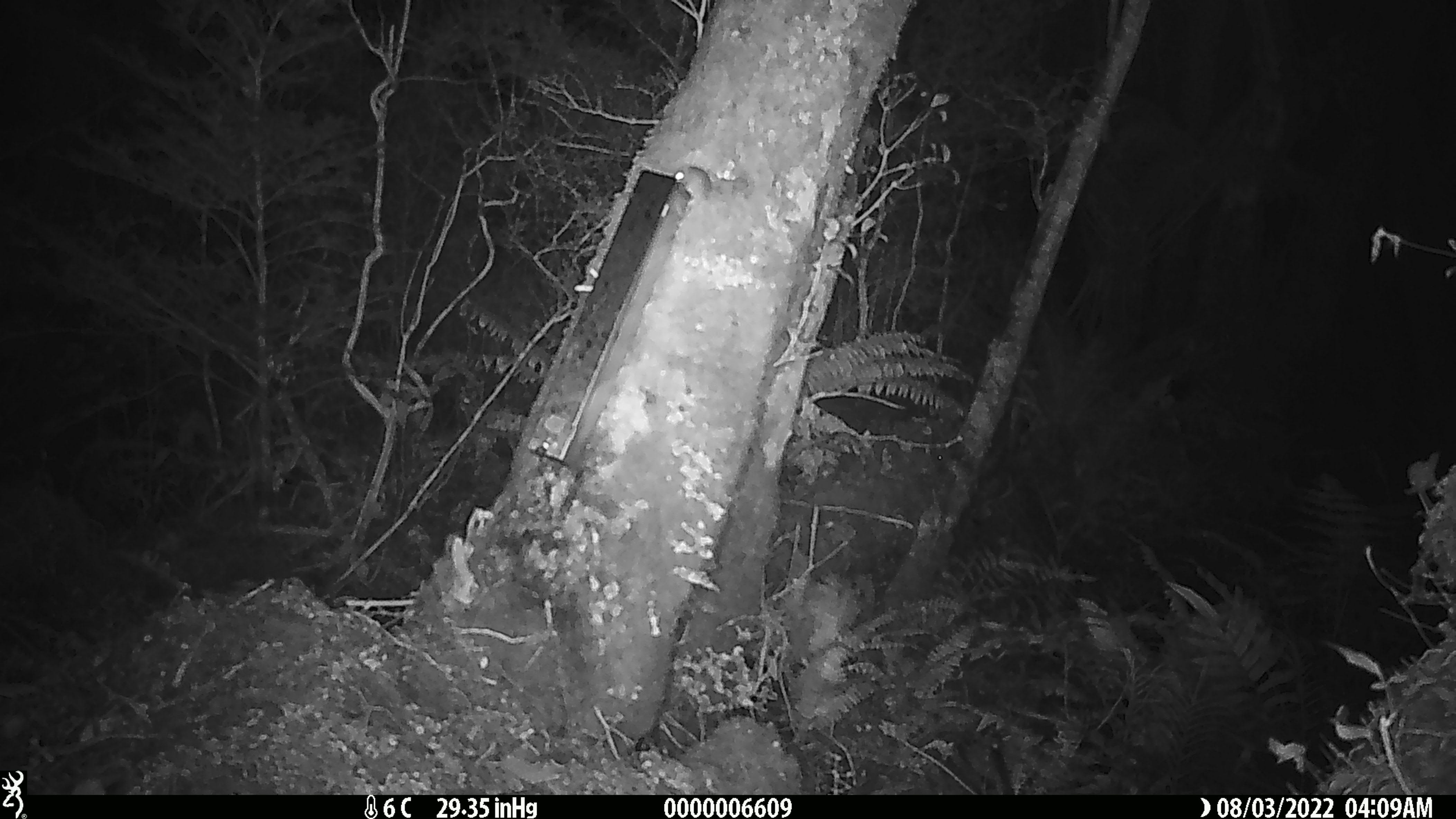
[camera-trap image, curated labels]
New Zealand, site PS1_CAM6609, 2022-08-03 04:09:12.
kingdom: Animalia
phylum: Chordata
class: Mammalia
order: Rodentia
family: Muridae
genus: Mus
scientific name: Mus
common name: mouse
Mouse (Mus).